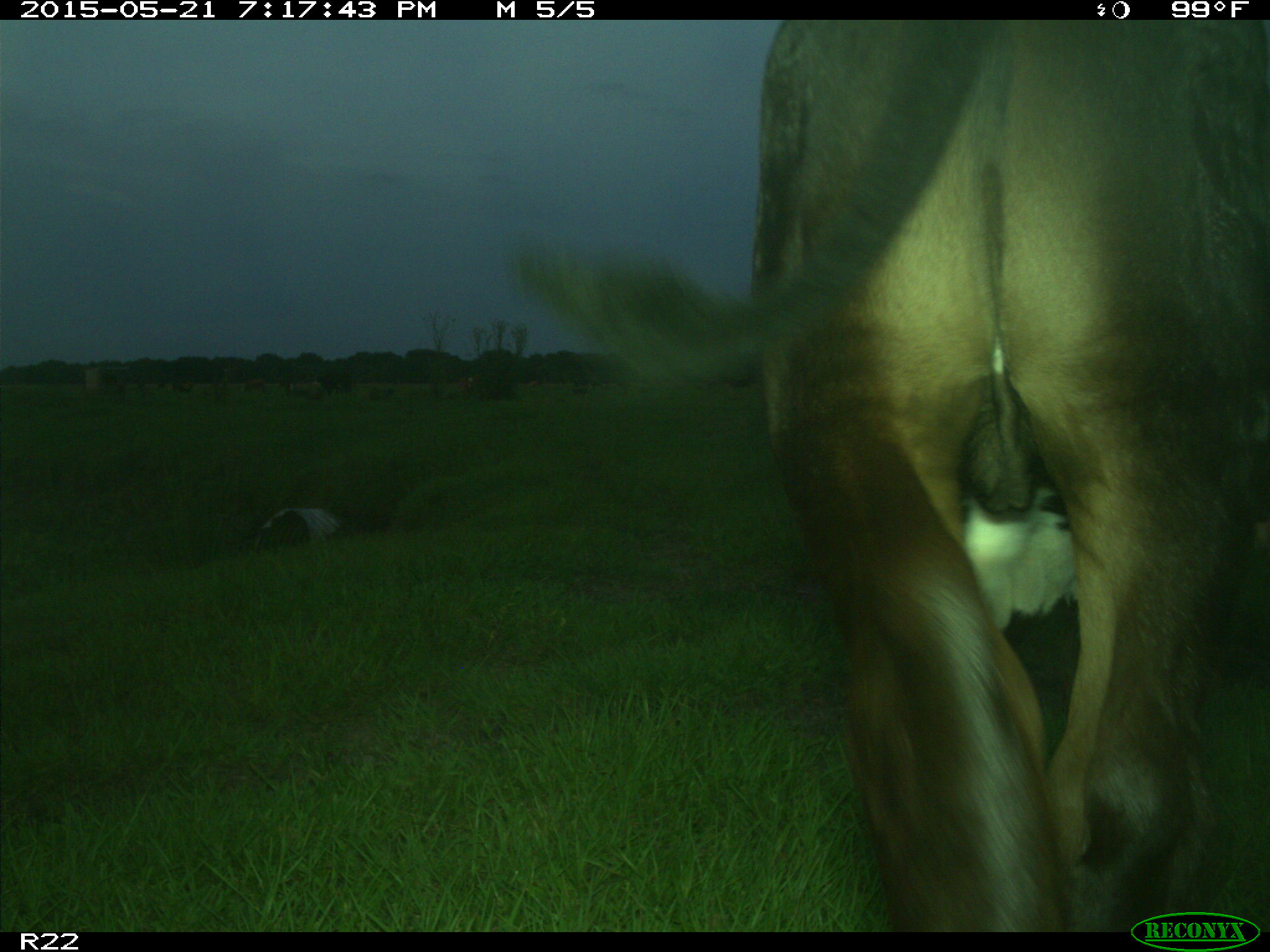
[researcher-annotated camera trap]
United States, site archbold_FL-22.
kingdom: Animalia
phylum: Chordata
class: Mammalia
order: Artiodactyla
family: Bovidae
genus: Bos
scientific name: Bos taurus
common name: domestic cow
Bos taurus (domestic cow).